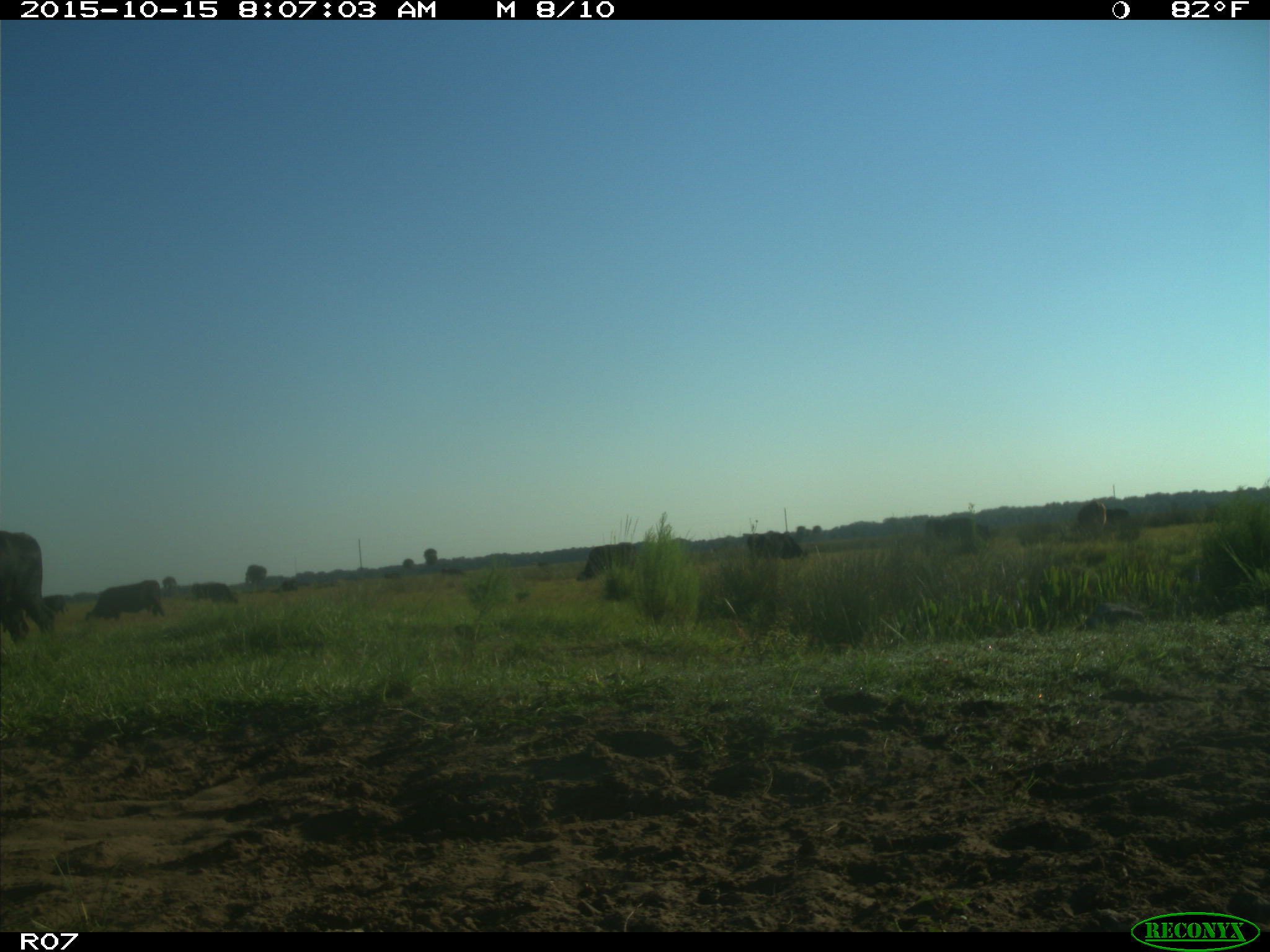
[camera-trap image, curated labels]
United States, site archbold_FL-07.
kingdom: Animalia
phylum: Chordata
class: Mammalia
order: Artiodactyla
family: Bovidae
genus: Bos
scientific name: Bos taurus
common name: domestic cow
Bos taurus (domestic cow).